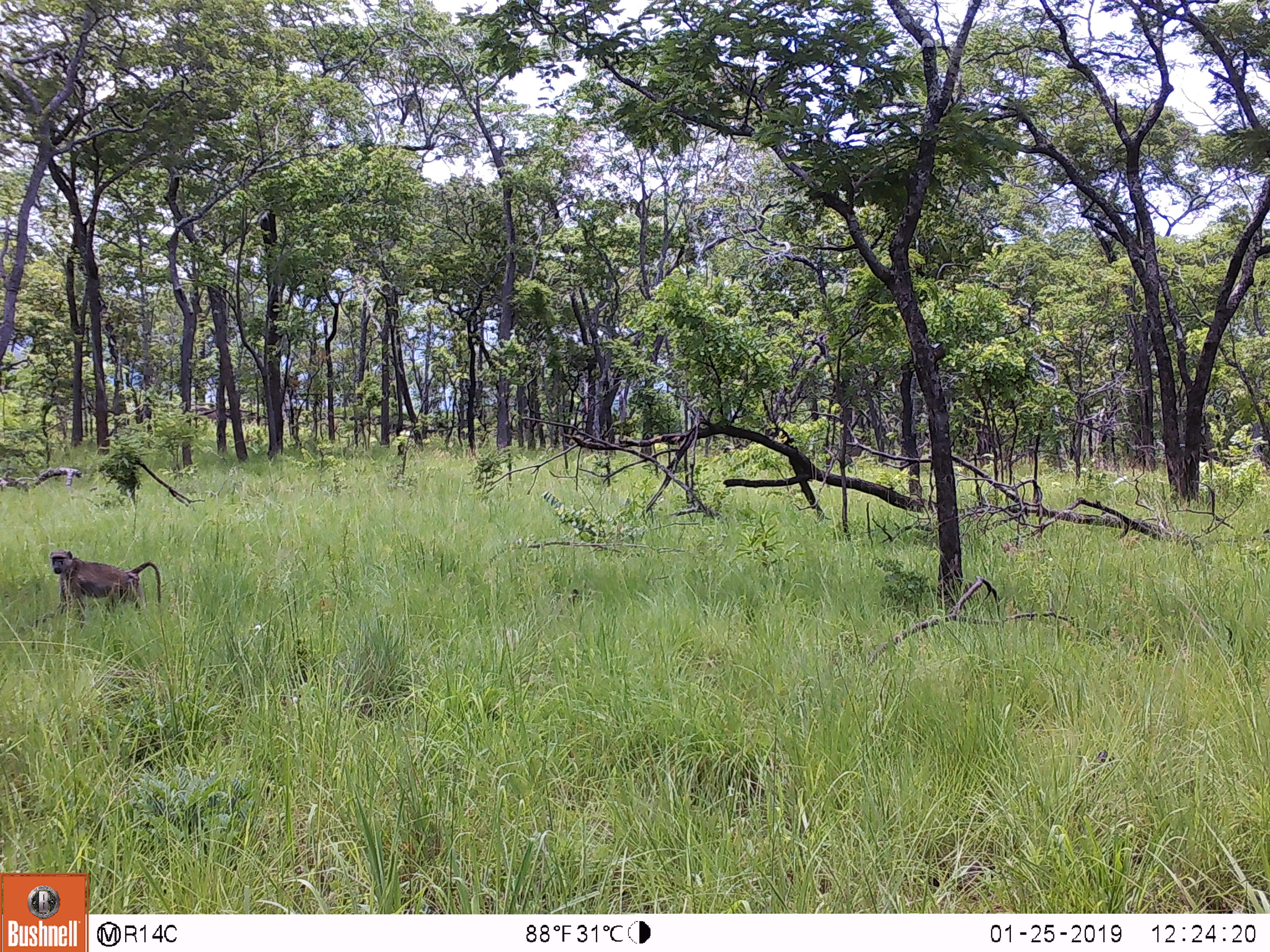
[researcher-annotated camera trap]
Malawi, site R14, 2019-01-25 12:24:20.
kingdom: Animalia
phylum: Chordata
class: Mammalia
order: Primates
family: Cercopithecidae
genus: Papio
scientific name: Papio cynocephalus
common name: yellow baboon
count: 1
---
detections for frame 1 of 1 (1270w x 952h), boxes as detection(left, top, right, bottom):
yellow baboon: detection(45, 542, 167, 619)